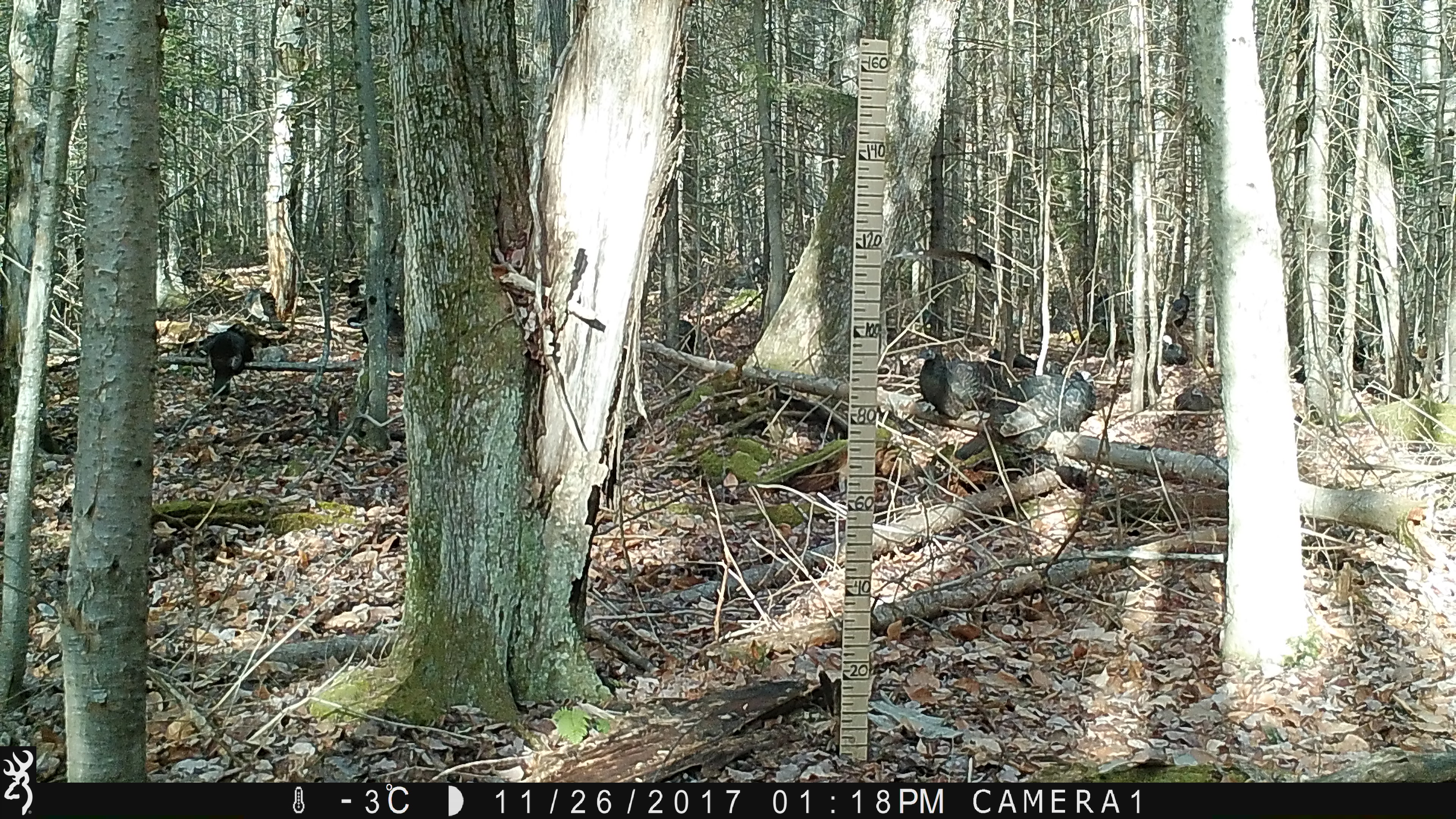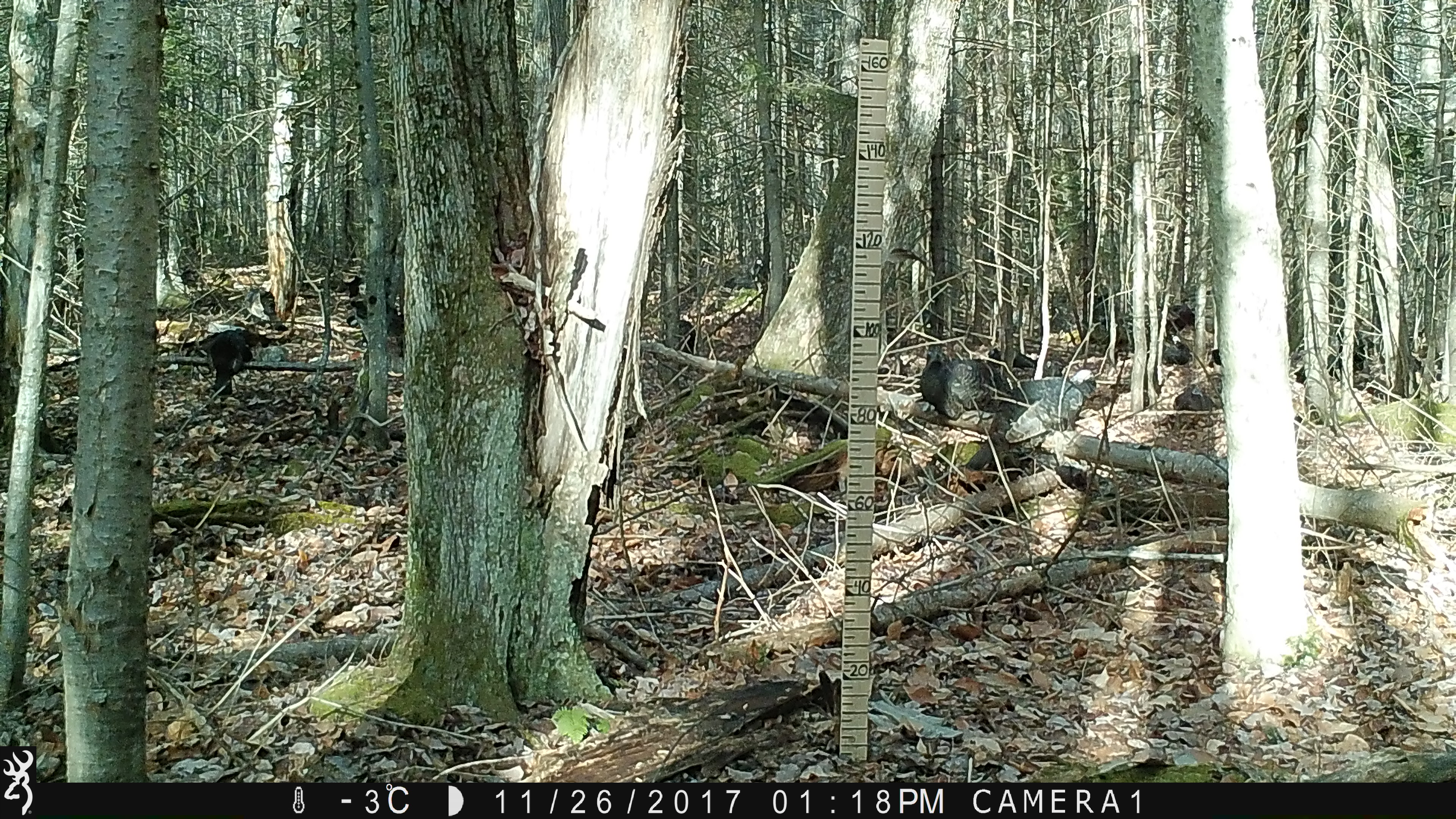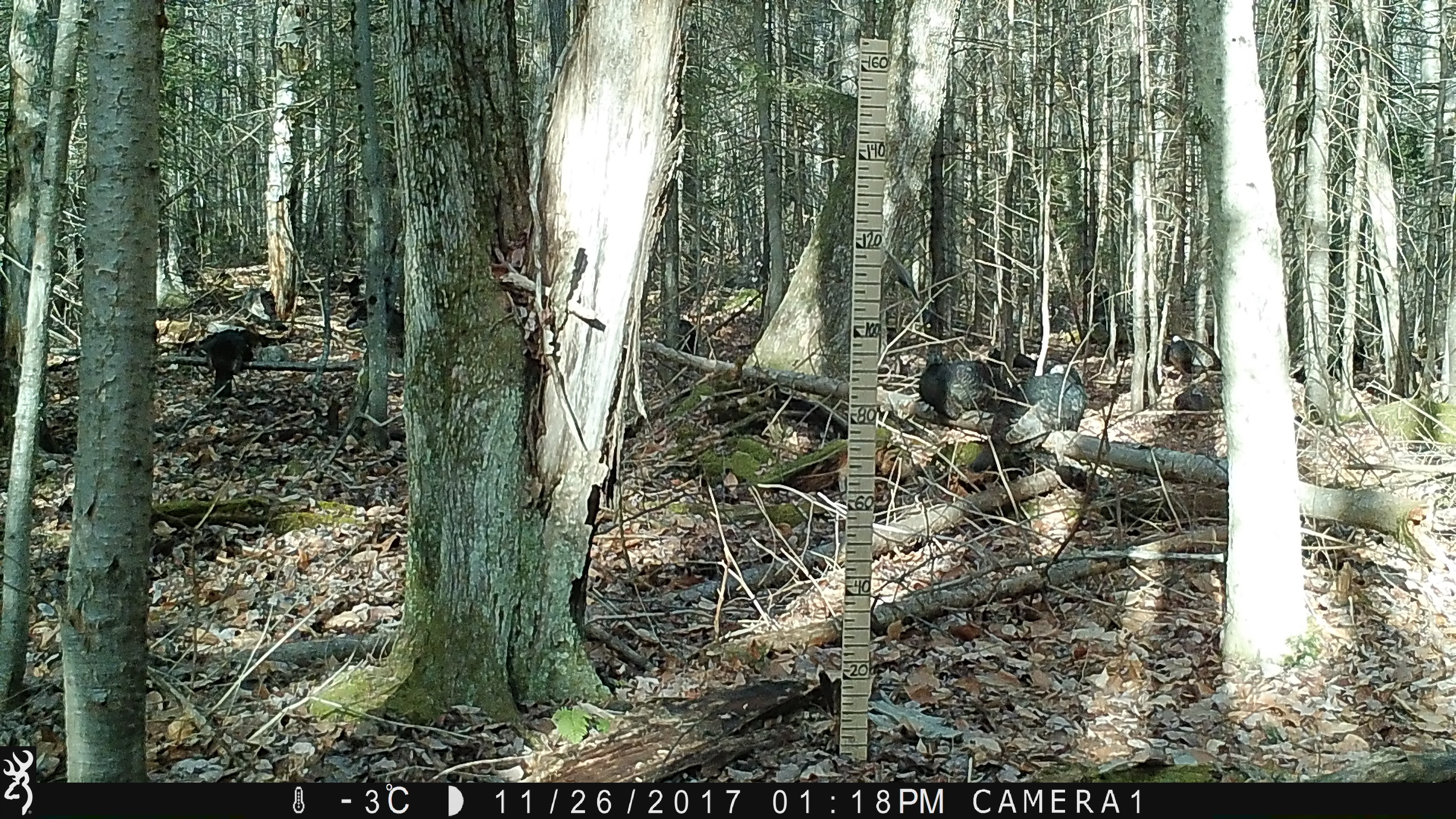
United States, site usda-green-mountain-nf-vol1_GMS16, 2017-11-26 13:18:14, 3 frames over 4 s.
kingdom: Animalia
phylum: Chordata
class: Aves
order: Galliformes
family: Phasianidae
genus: Meleagris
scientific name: Meleagris gallopavo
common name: wild turkey